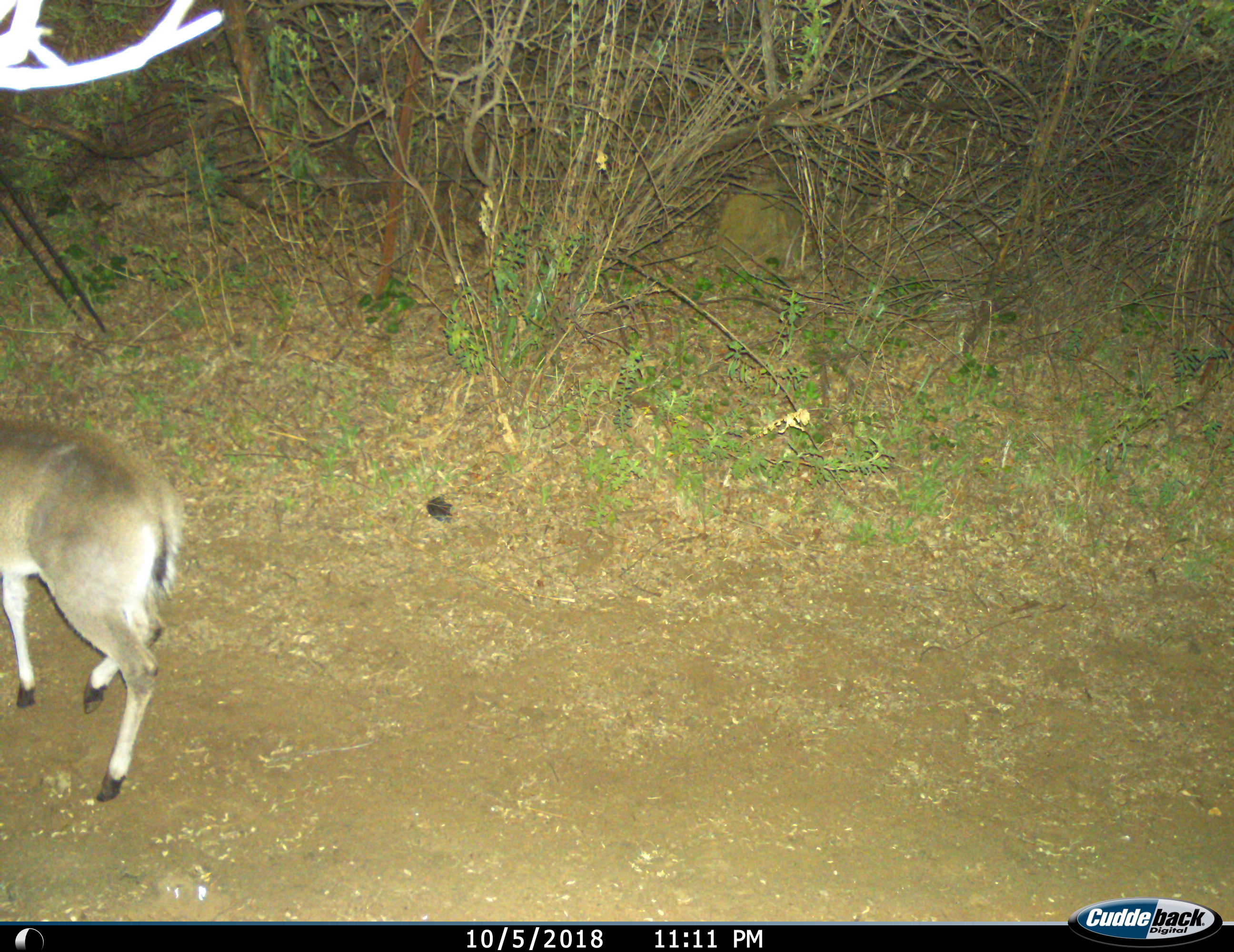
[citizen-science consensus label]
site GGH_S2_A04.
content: unidentified animal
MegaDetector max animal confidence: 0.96